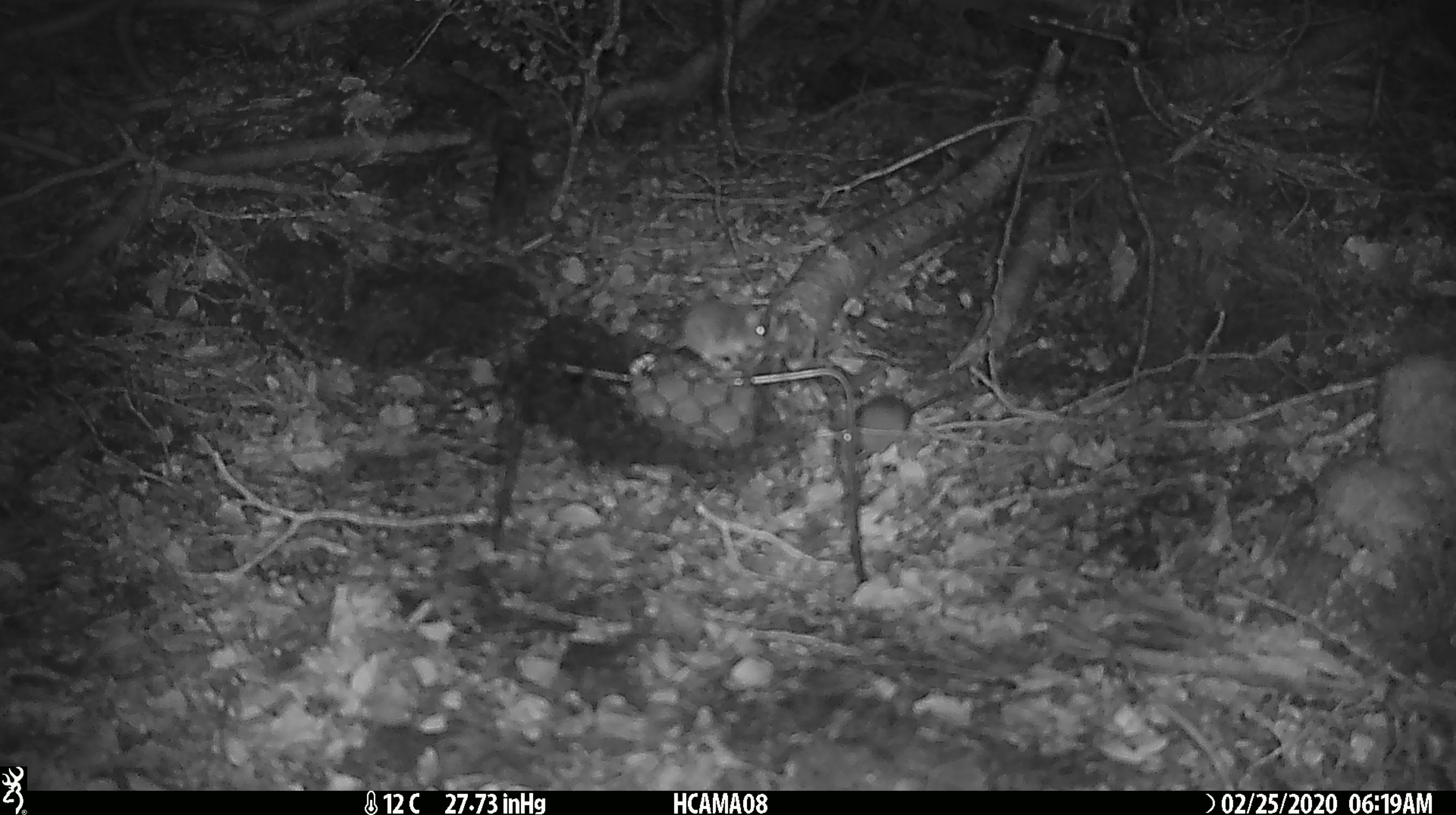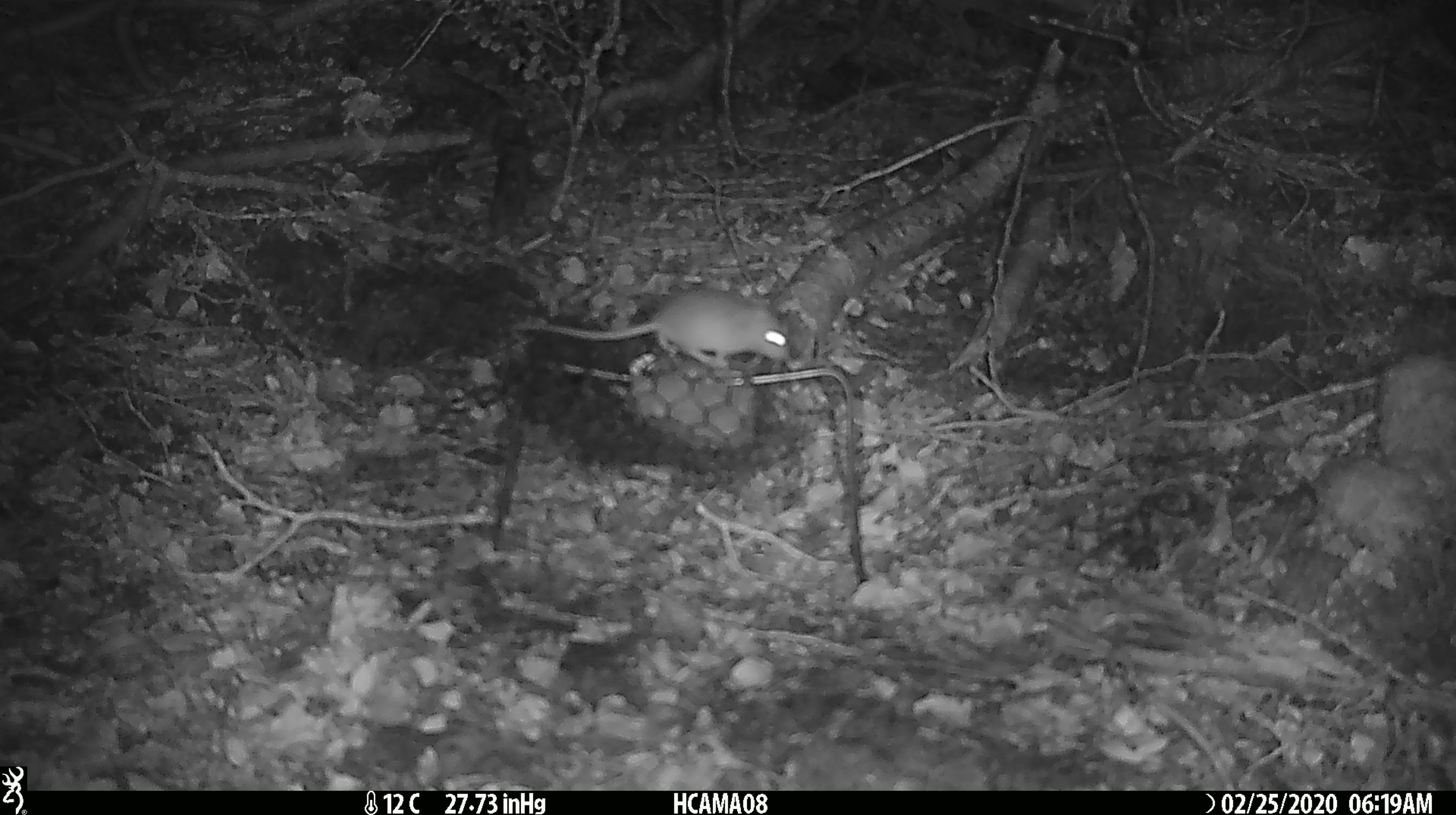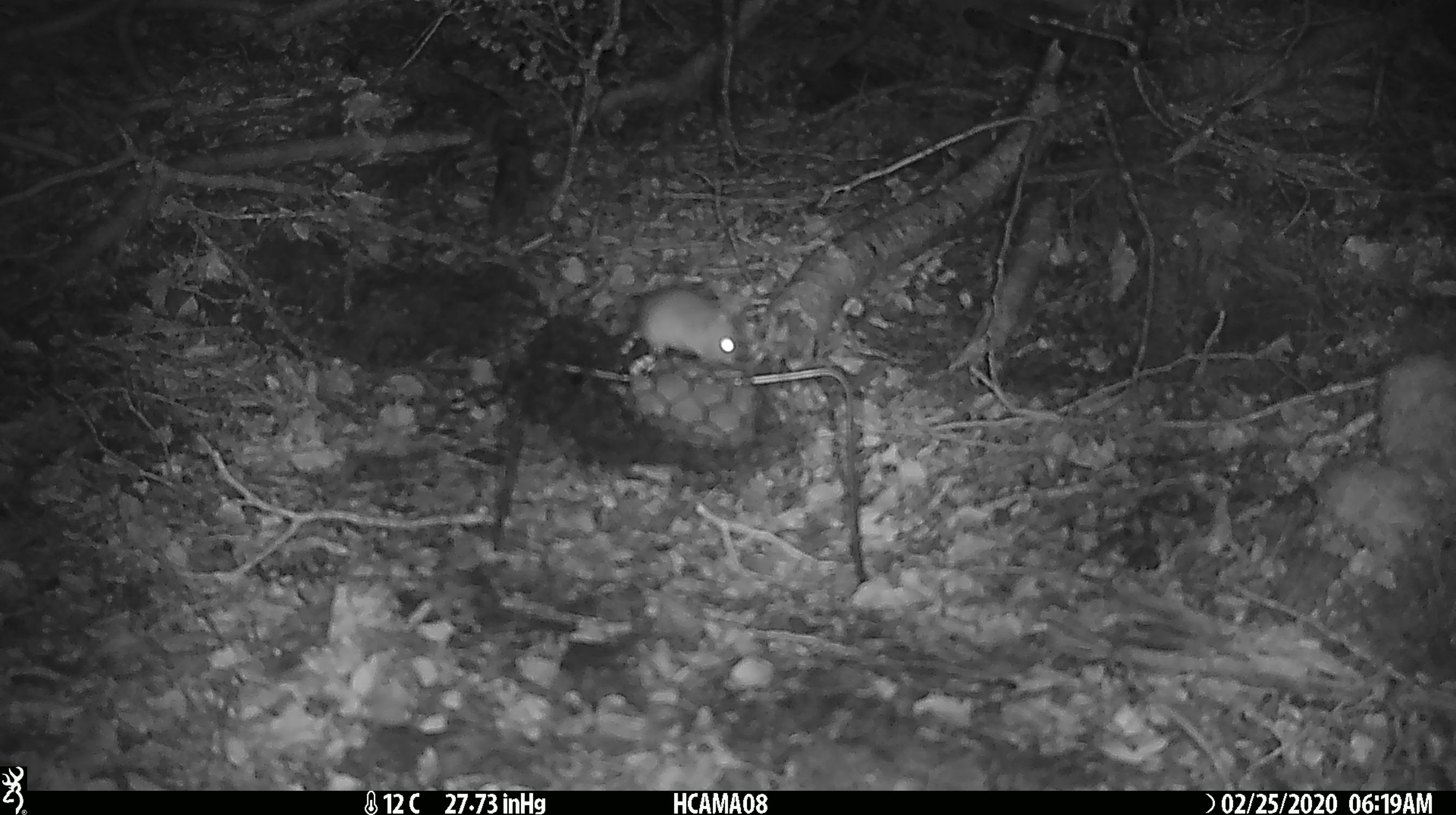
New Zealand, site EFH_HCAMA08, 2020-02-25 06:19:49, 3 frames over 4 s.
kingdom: Animalia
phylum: Chordata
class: Mammalia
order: Rodentia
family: Muridae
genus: Mus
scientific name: Mus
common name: mouse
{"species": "mouse (Mus)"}